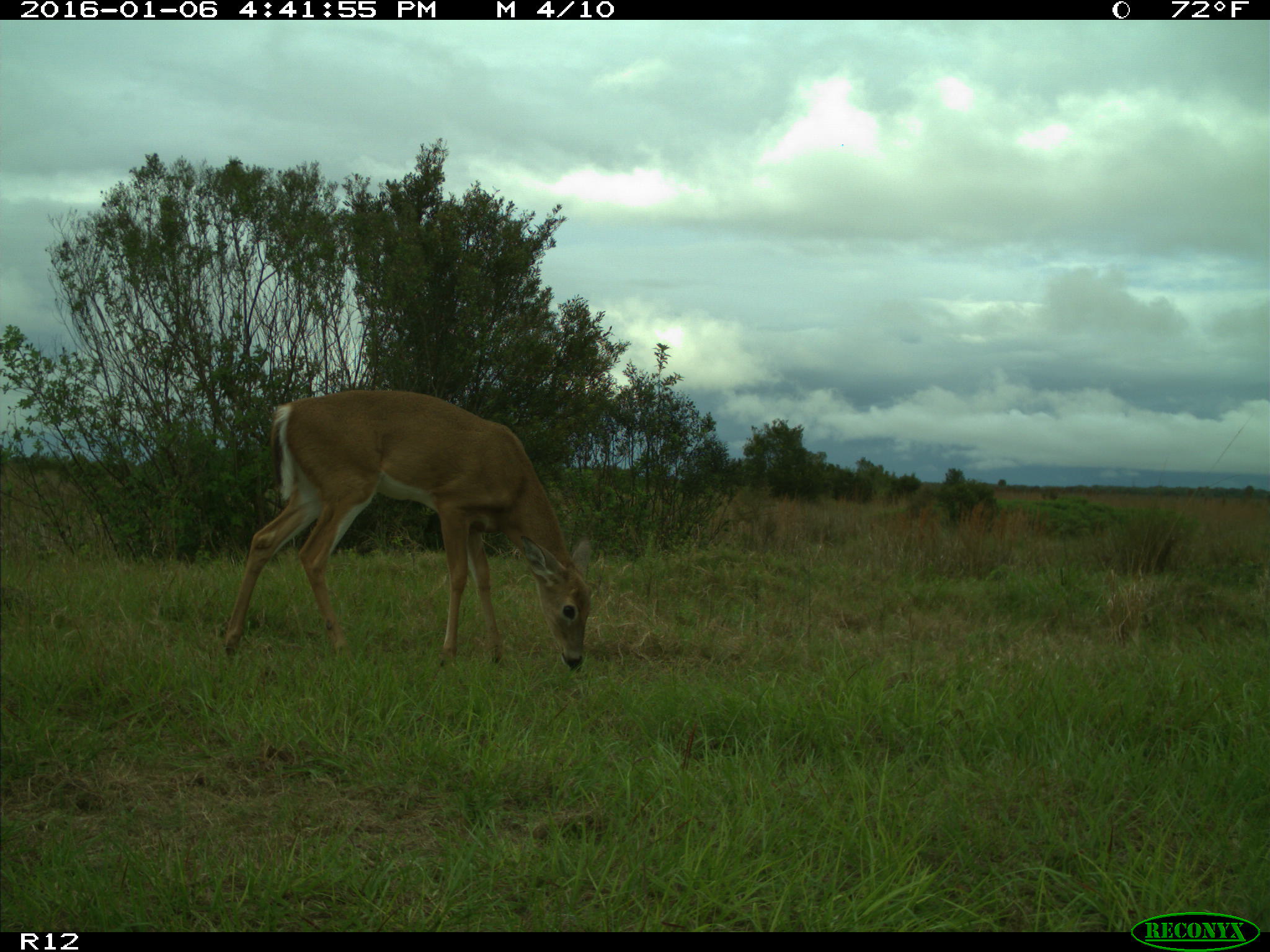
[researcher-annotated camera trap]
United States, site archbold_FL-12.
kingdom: Animalia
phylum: Chordata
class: Mammalia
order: Artiodactyla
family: Cervidae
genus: Odocoileus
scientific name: Odocoileus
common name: deer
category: unidentified deer